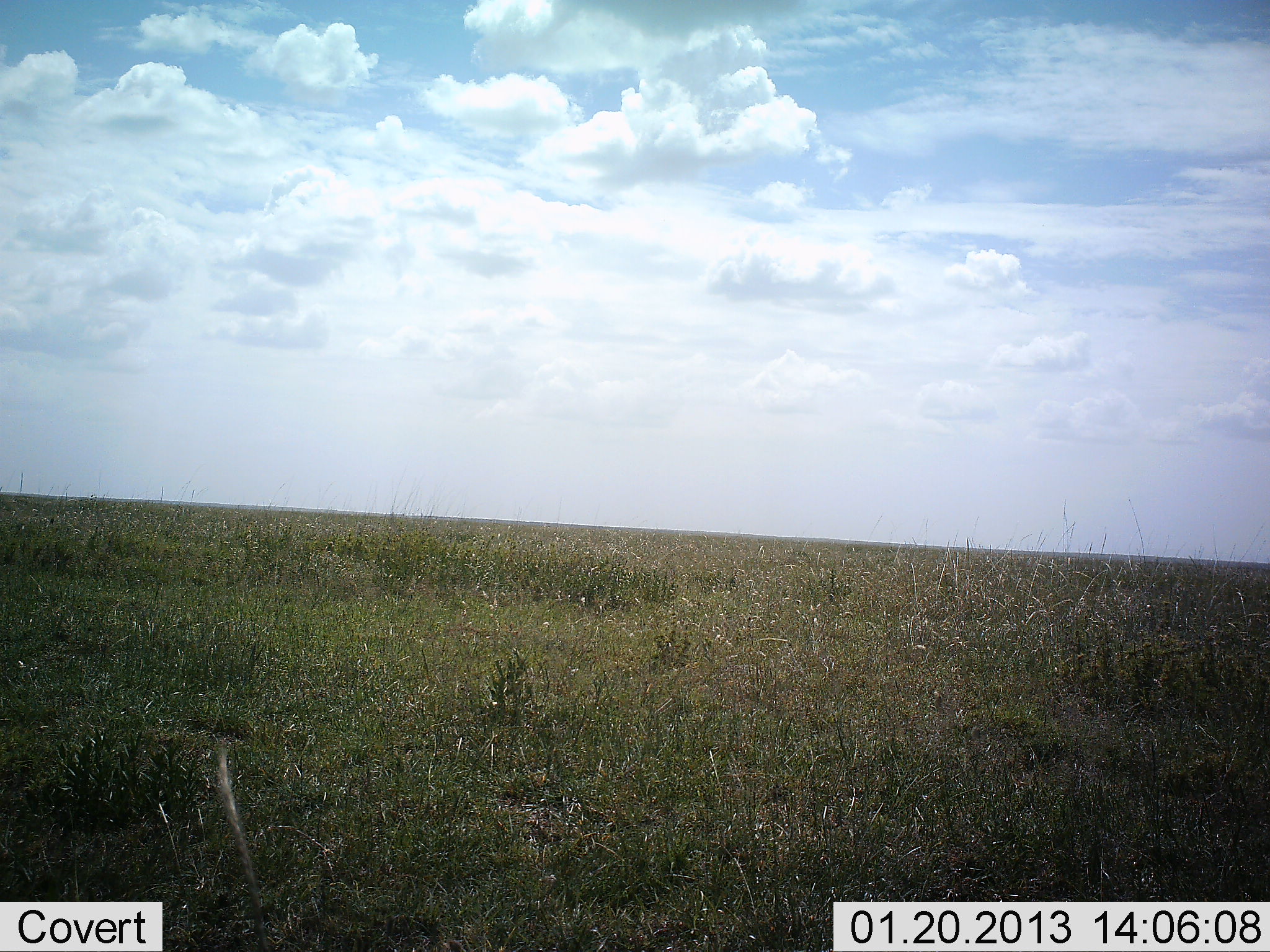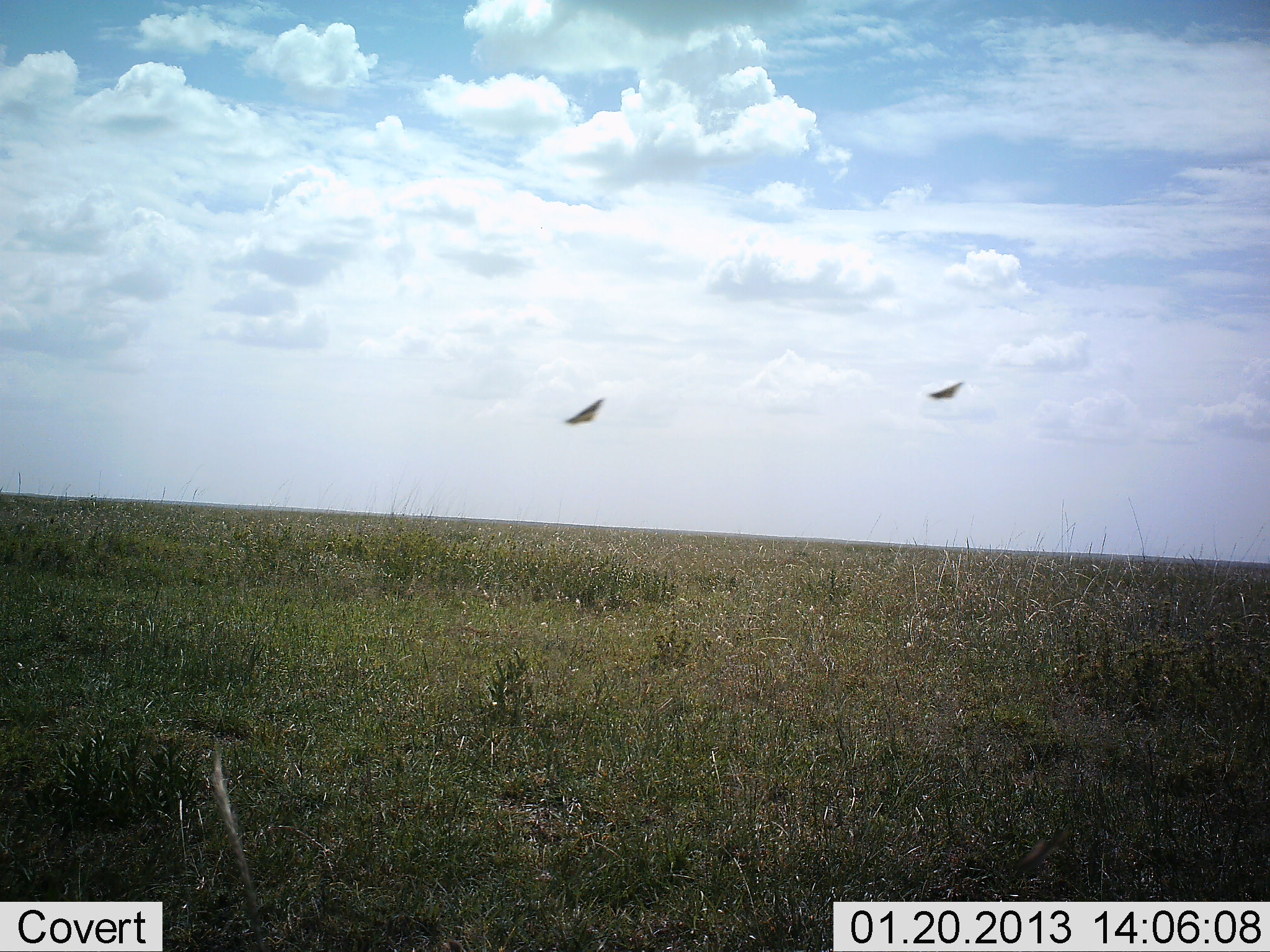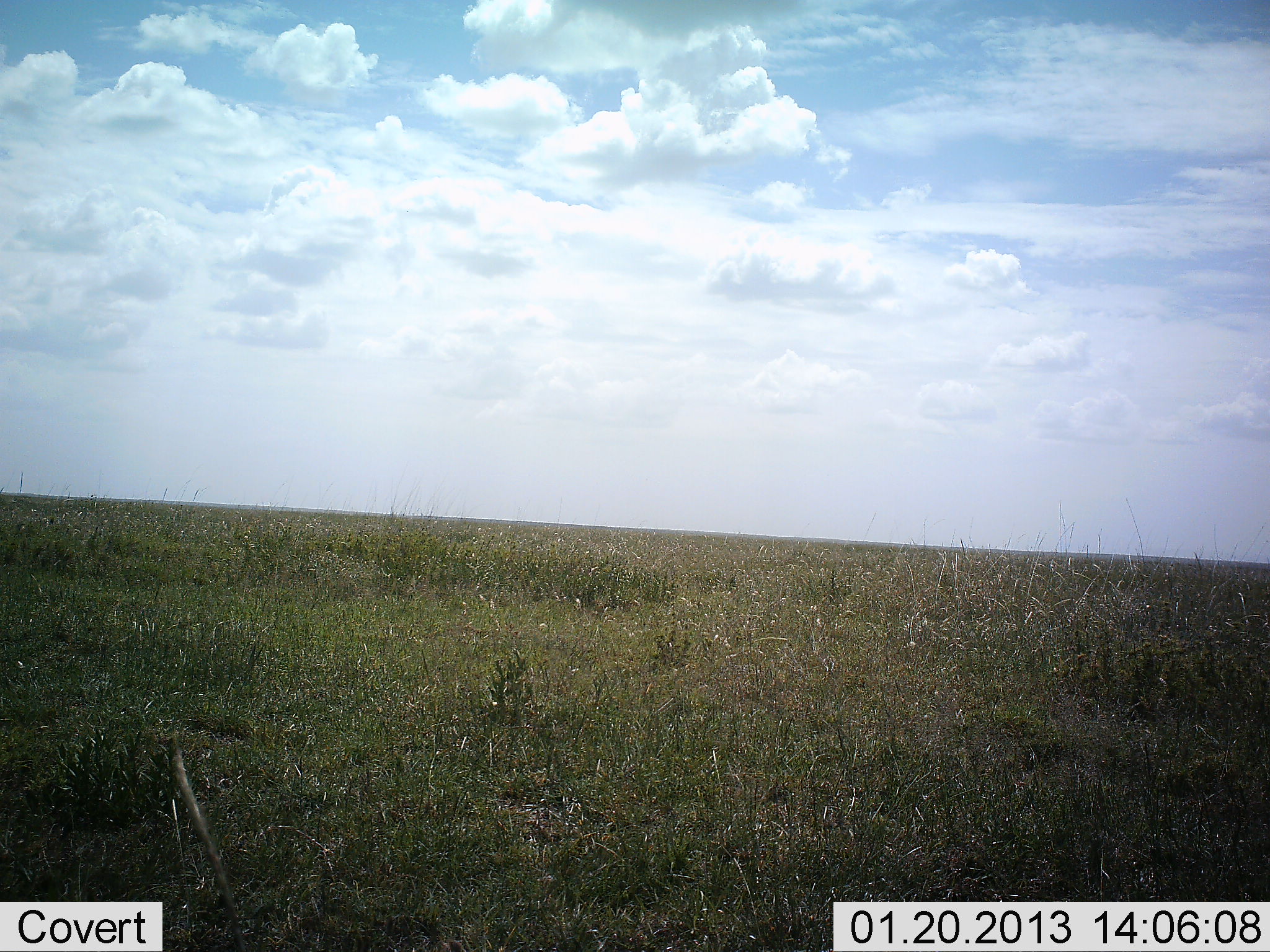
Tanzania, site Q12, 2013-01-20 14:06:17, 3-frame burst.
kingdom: Animalia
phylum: Chordata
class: Aves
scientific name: Aves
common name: bird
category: otherbird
Otherbird (bird) (Aves), count 2. Behavior (volunteer vote fractions): standing 0%, resting 0%, moving 100%, interacting 0%. Young present (vote fraction): 0%. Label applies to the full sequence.